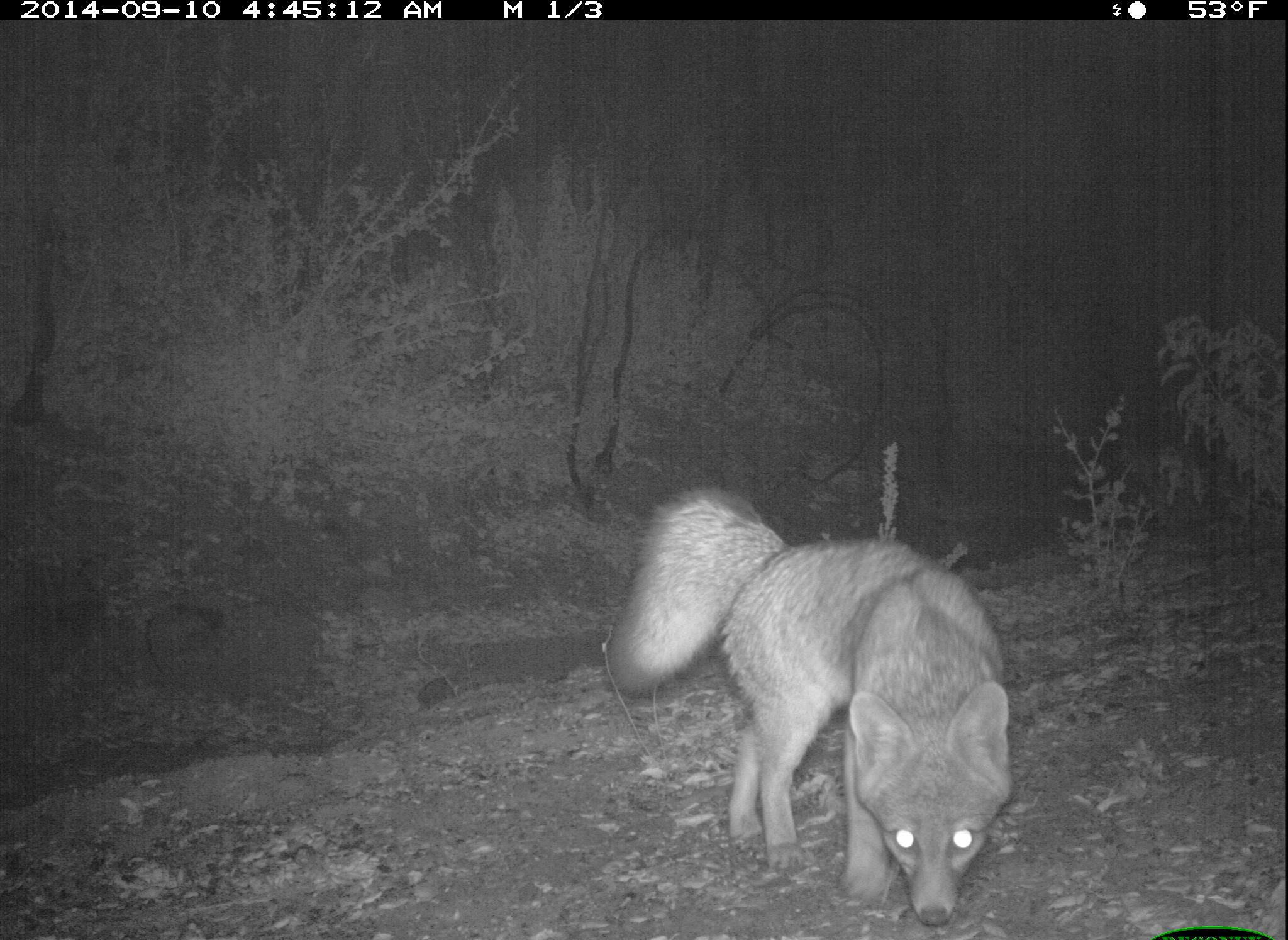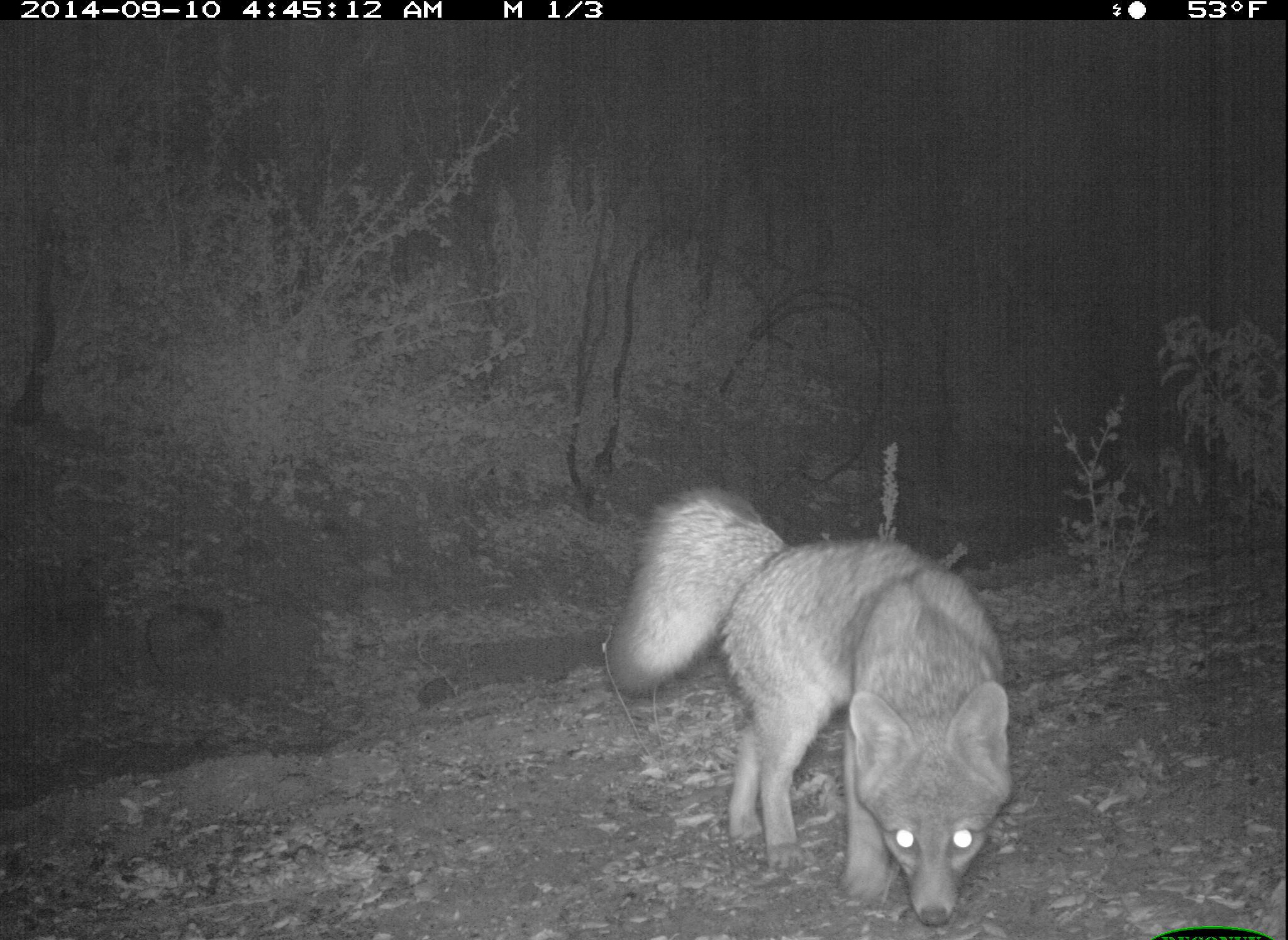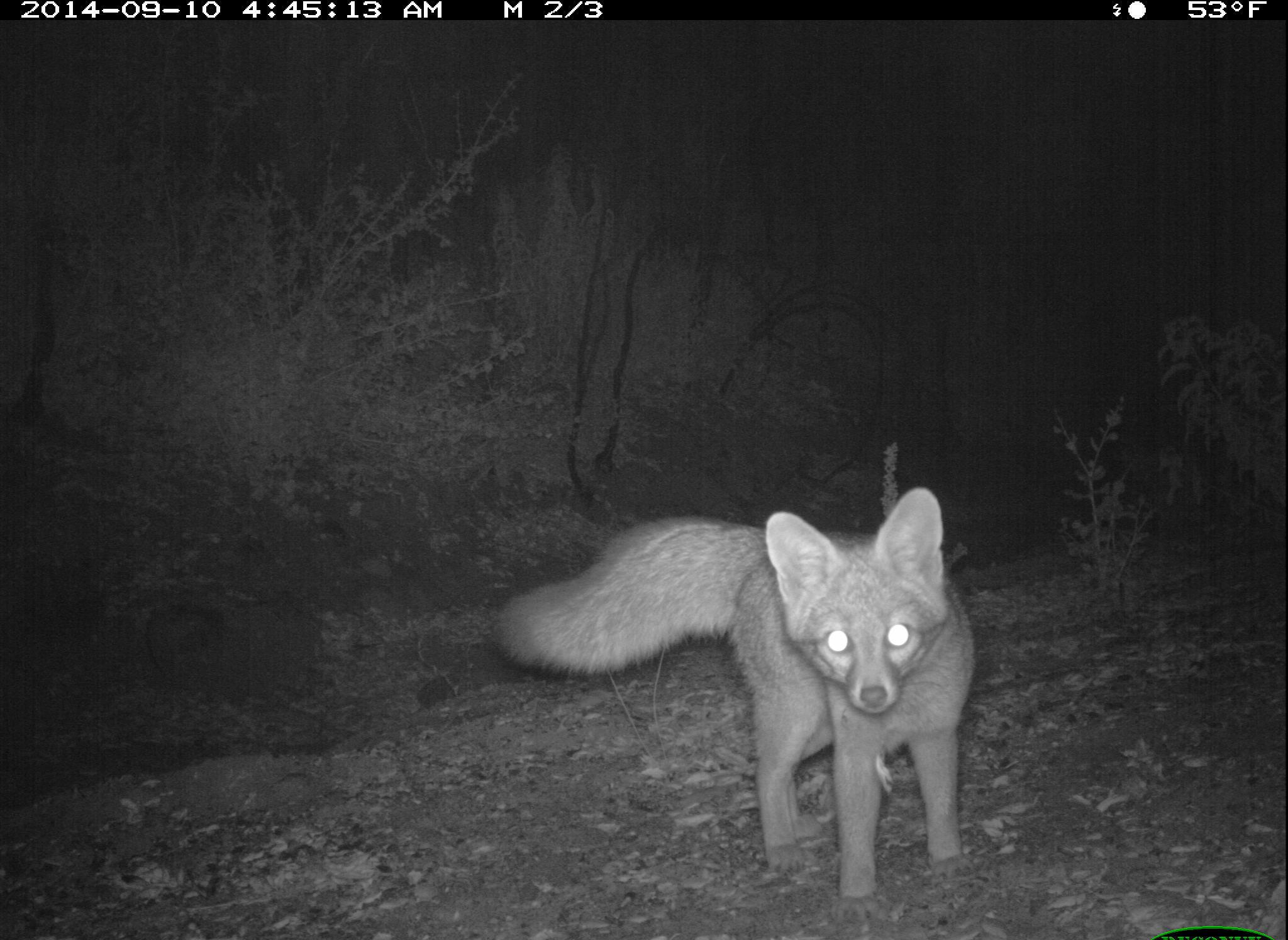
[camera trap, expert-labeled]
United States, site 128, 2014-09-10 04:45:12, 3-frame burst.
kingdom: Animalia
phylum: Chordata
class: Mammalia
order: Carnivora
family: Canidae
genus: Urocyon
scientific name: Urocyon cinereoargenteus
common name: gray fox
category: fox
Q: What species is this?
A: Fox (gray fox) (Urocyon cinereoargenteus).